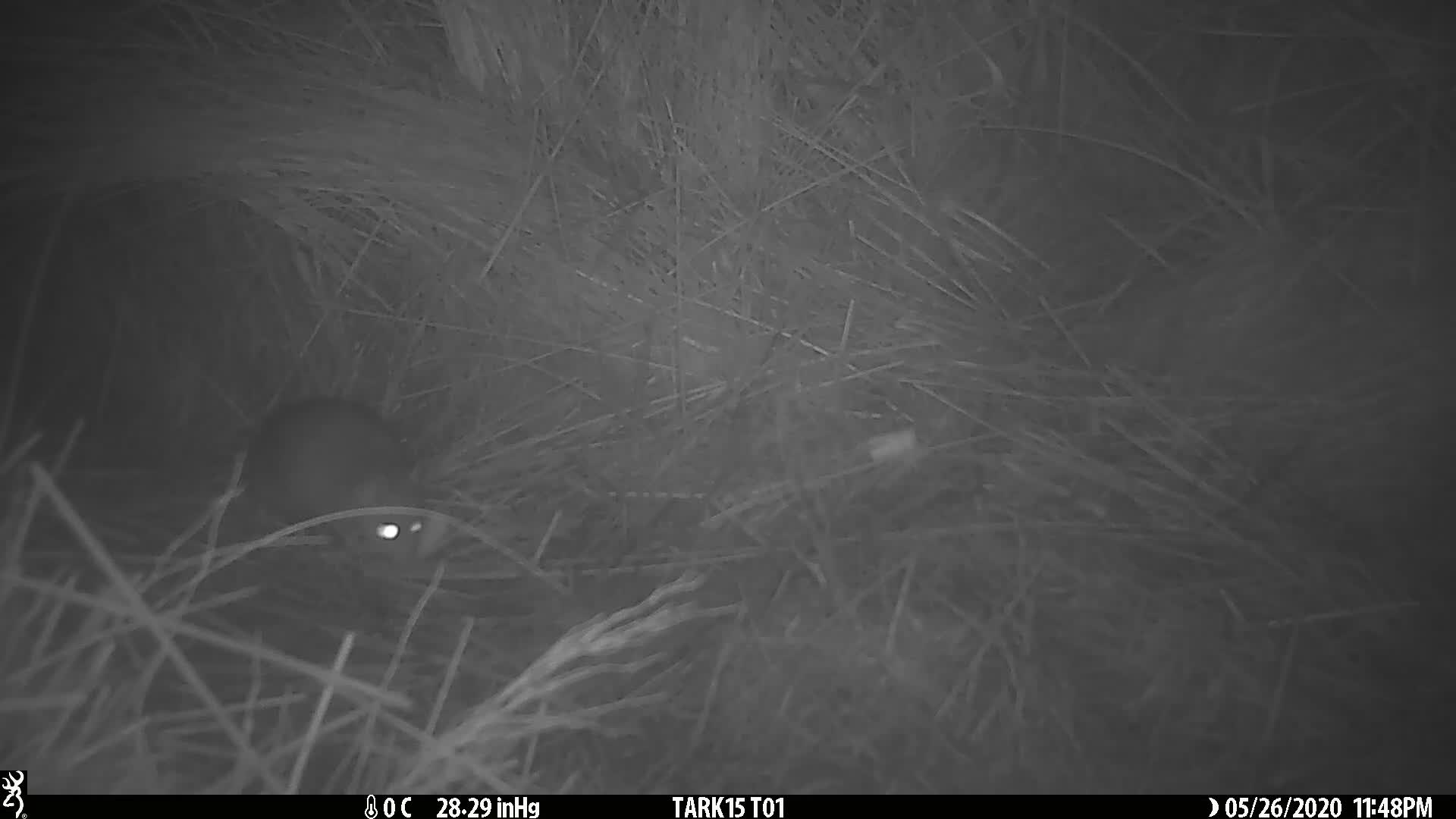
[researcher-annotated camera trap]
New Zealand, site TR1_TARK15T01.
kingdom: Animalia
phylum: Chordata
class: Mammalia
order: Rodentia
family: Muridae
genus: Rattus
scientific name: Rattus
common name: rat